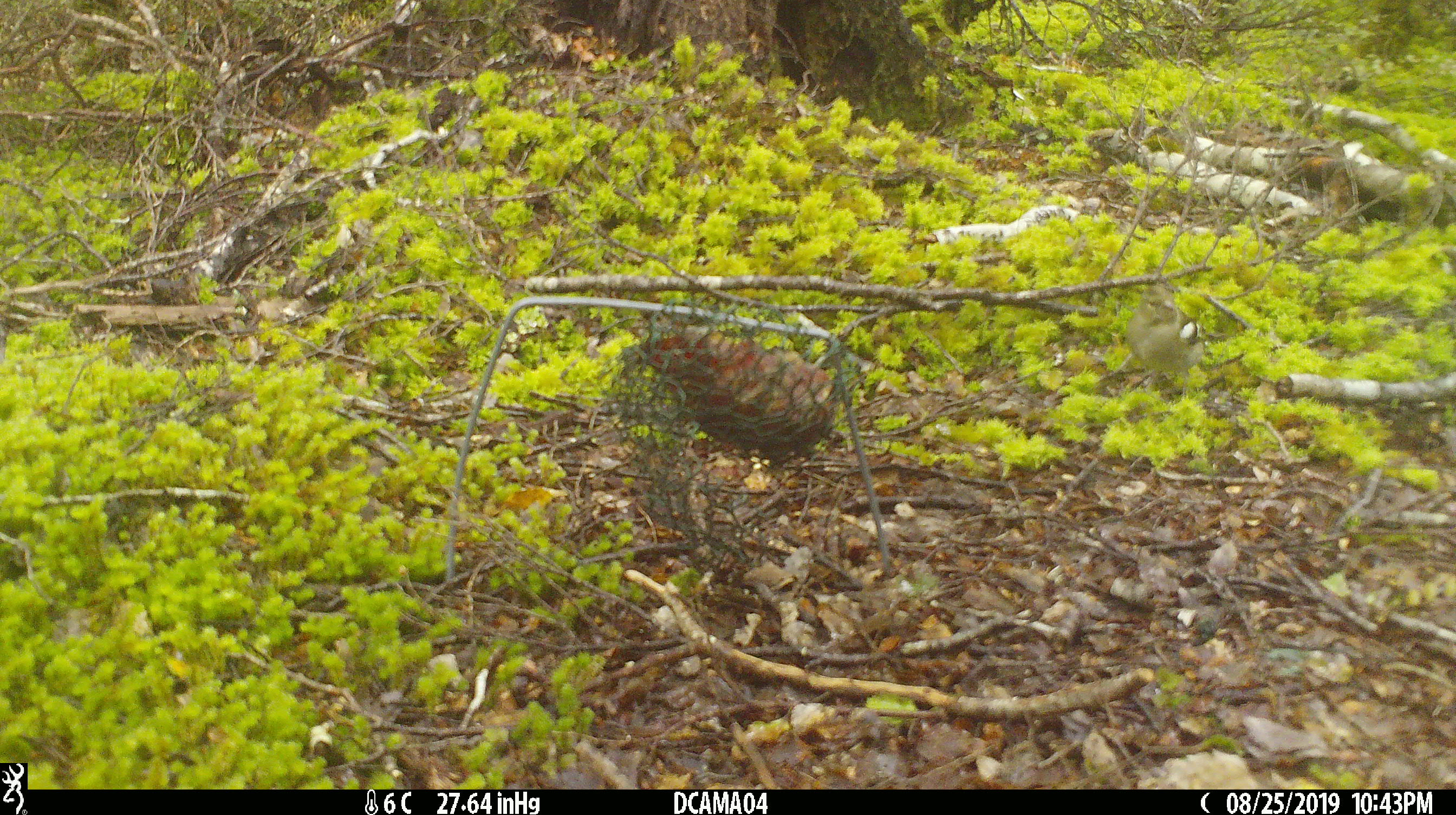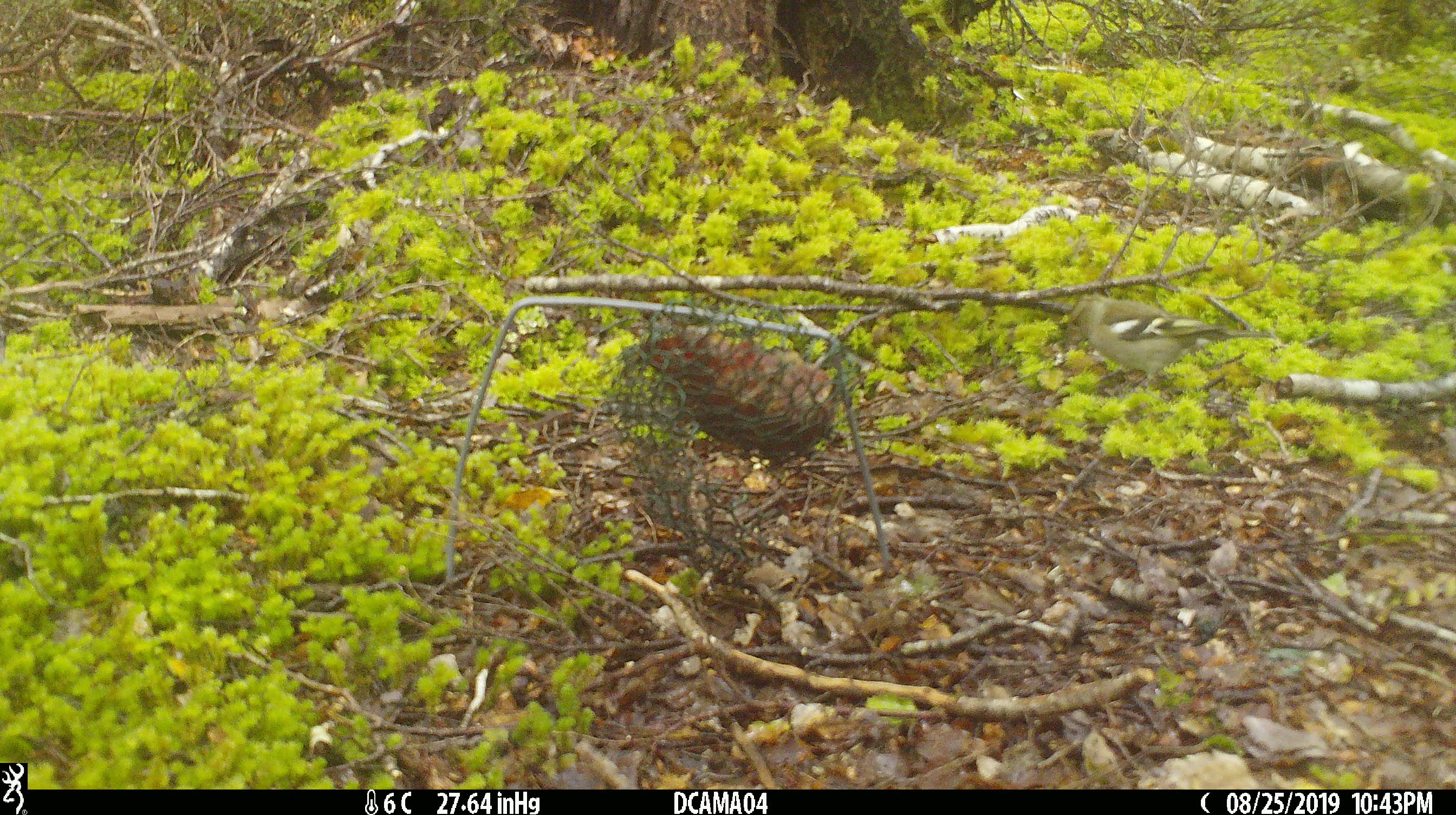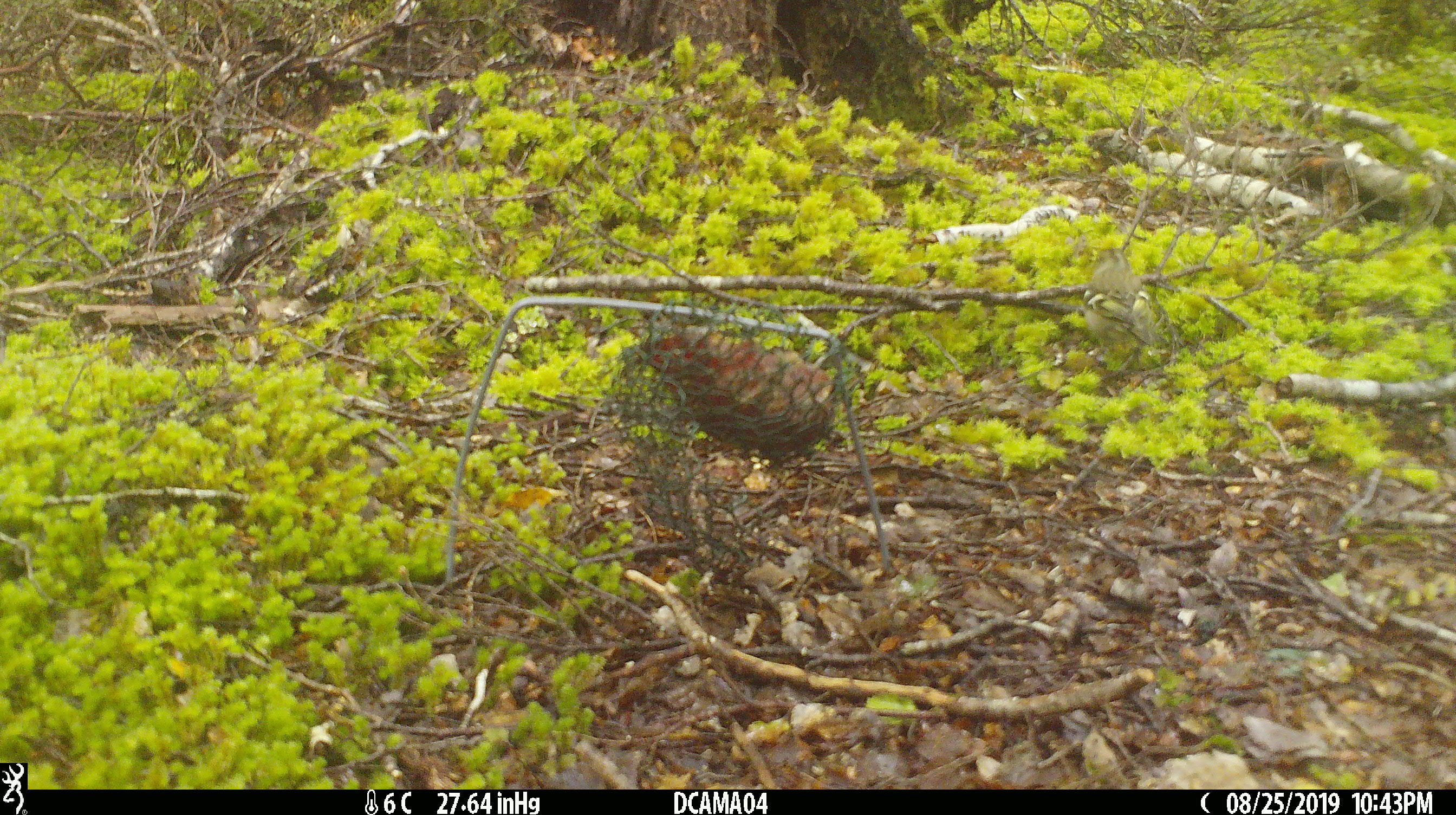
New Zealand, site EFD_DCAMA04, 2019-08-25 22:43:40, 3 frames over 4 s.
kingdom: Animalia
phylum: Chordata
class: Aves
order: Passeriformes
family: Fringillidae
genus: Fringilla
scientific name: Fringilla coelebs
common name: common chaffinch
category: chaffinch